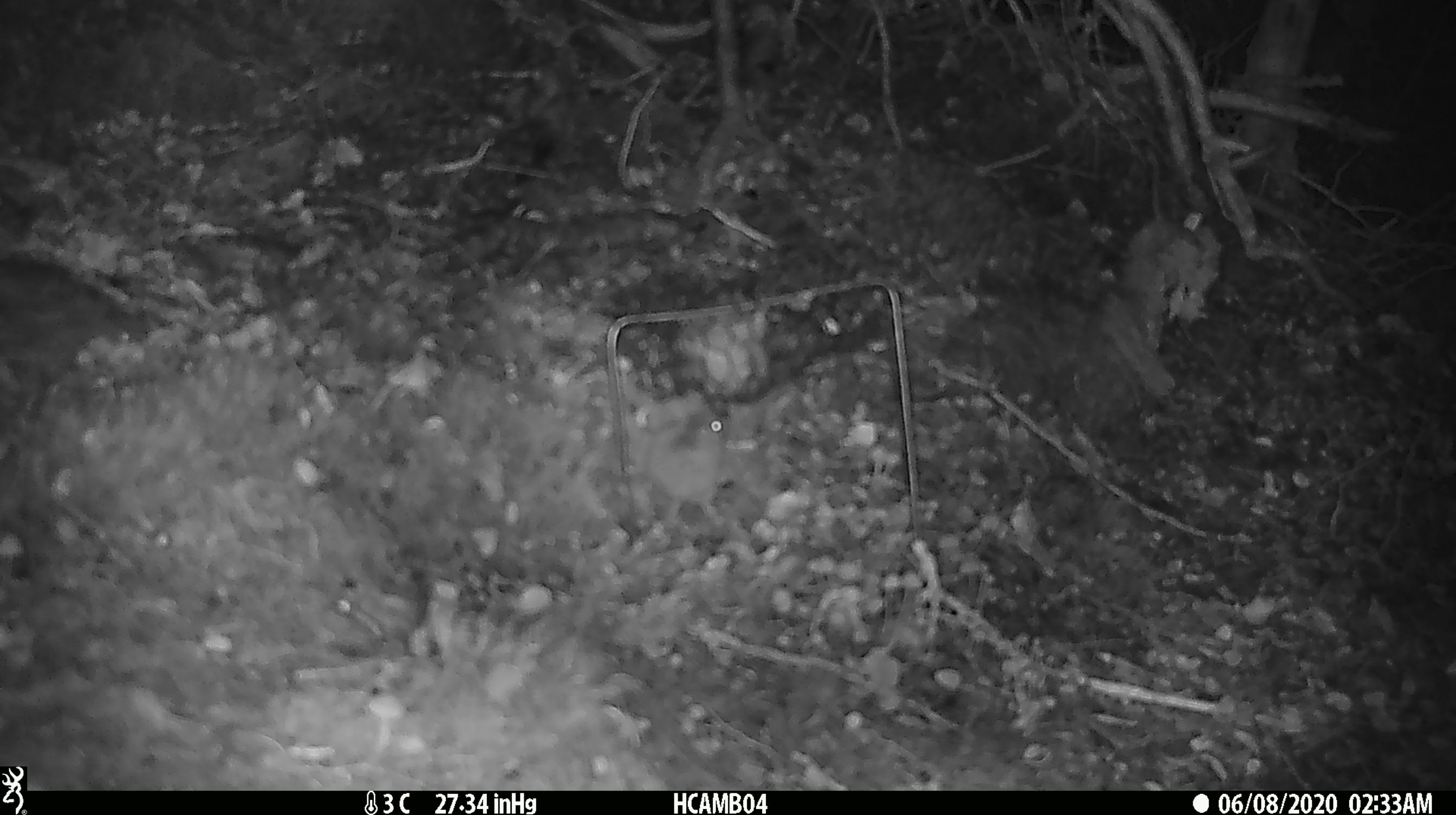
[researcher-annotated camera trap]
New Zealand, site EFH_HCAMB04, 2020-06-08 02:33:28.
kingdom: Animalia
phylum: Chordata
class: Mammalia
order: Rodentia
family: Muridae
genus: Mus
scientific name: Mus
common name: mouse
Mouse (Mus).